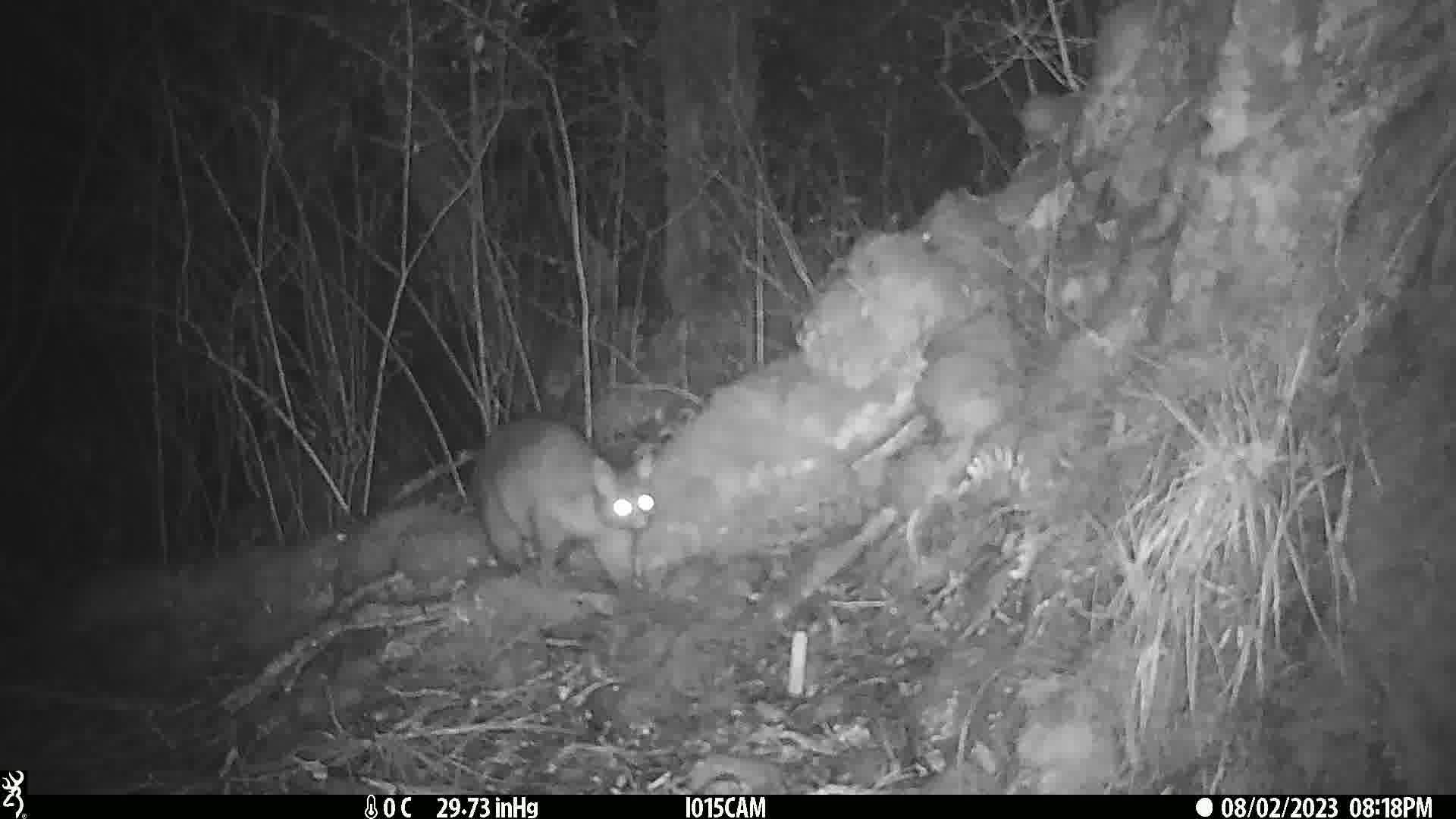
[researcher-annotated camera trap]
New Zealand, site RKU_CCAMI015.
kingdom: Animalia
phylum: Chordata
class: Mammalia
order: Diprotodontia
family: Phalangeridae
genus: Trichosurus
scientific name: Trichosurus vulpecula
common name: common brushtail possum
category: possum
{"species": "possum (common brushtail possum) (Trichosurus vulpecula)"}